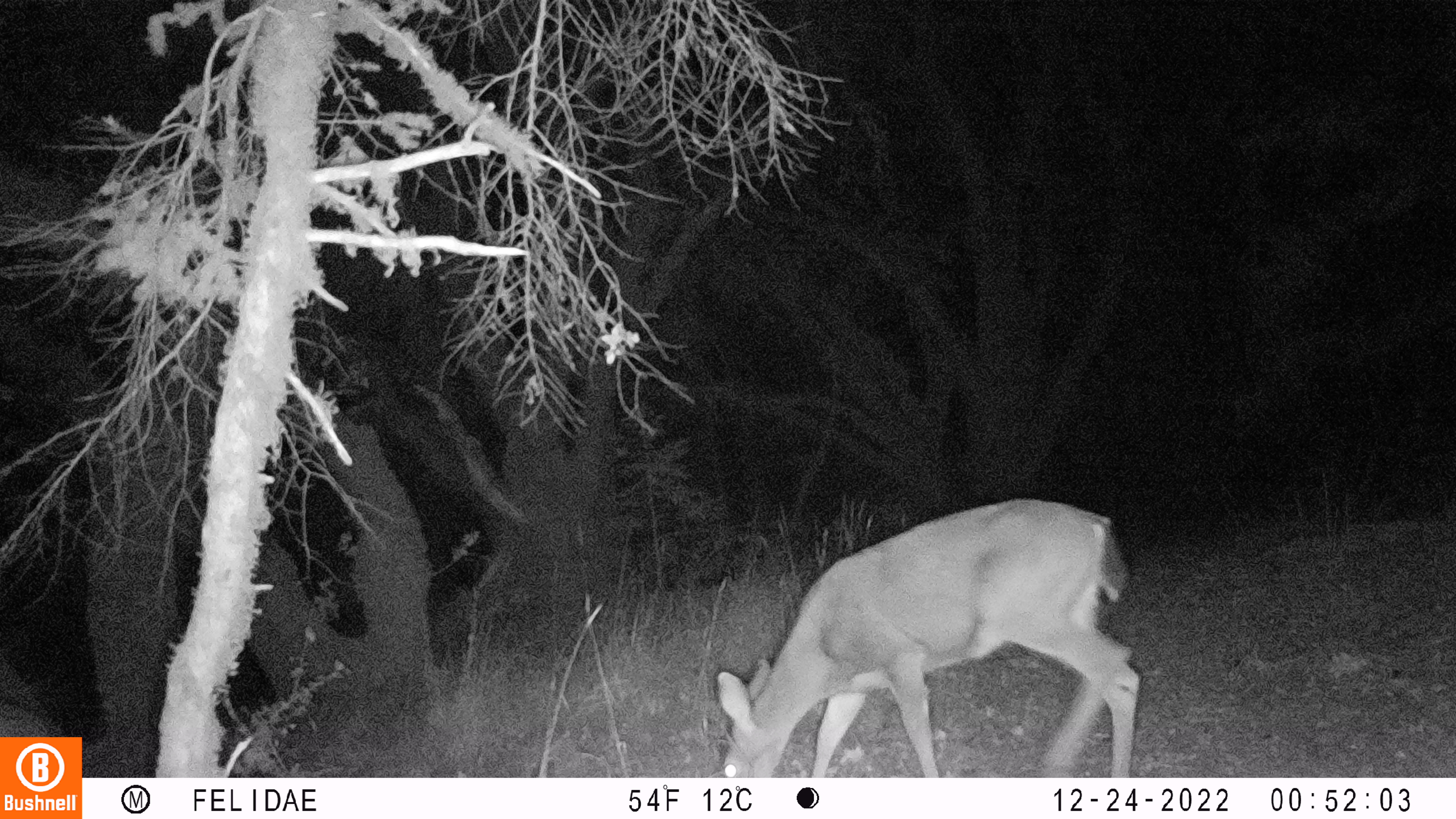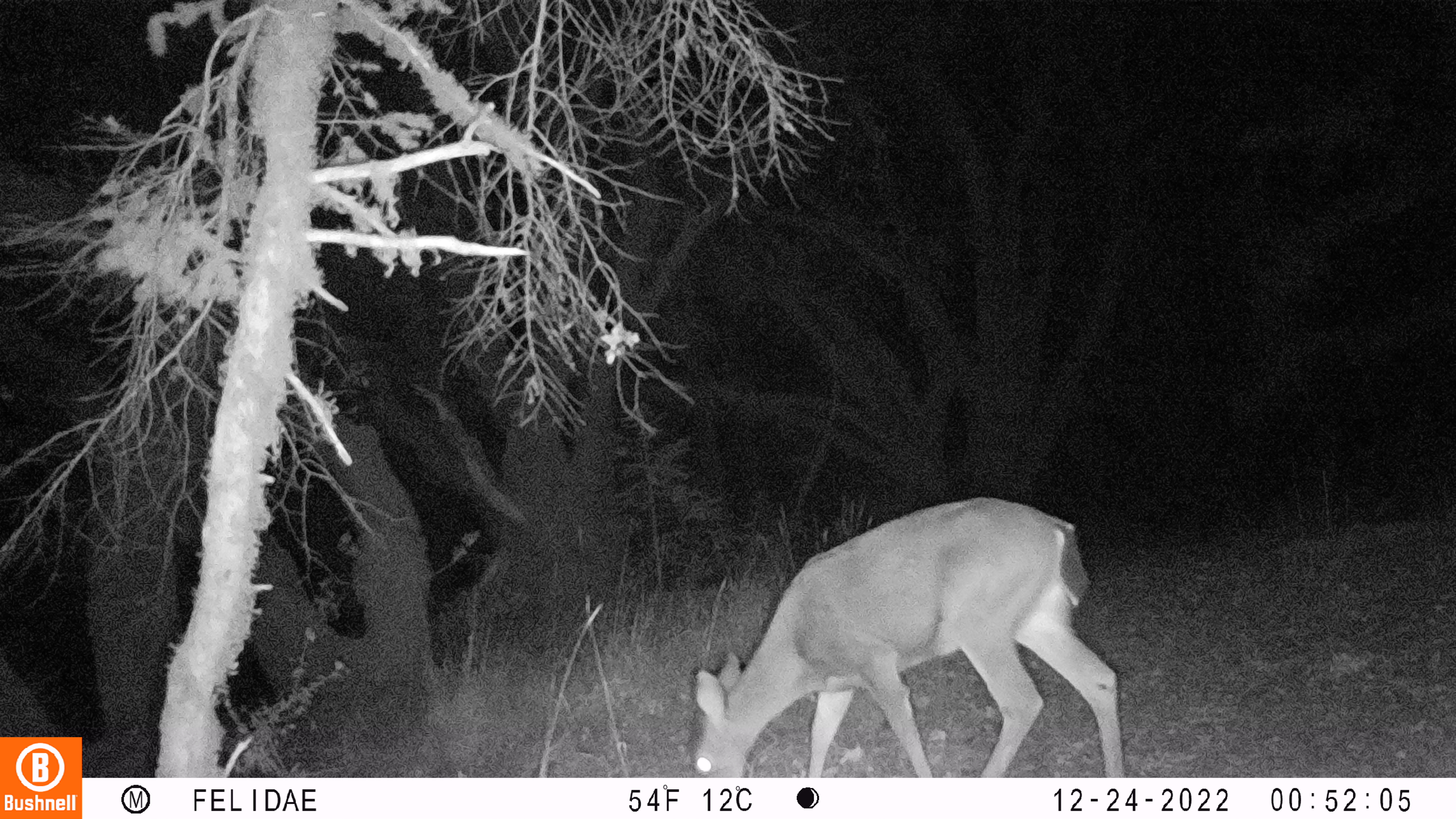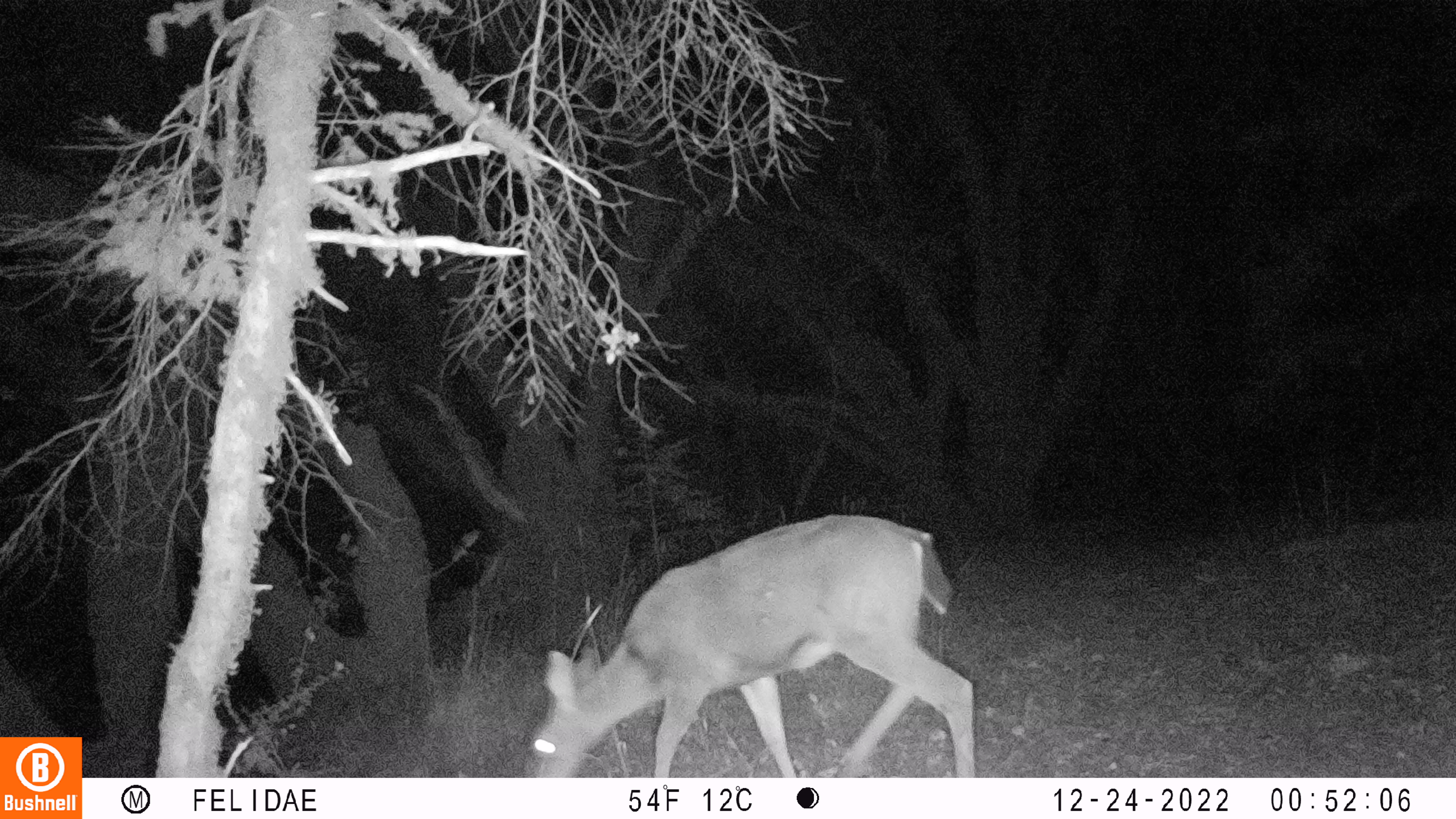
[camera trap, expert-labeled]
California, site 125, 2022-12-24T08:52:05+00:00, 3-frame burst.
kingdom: Animalia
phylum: Chordata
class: Mammalia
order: Artiodactyla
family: Cervidae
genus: Odocoileus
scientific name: Odocoileus hemionus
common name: mule deer